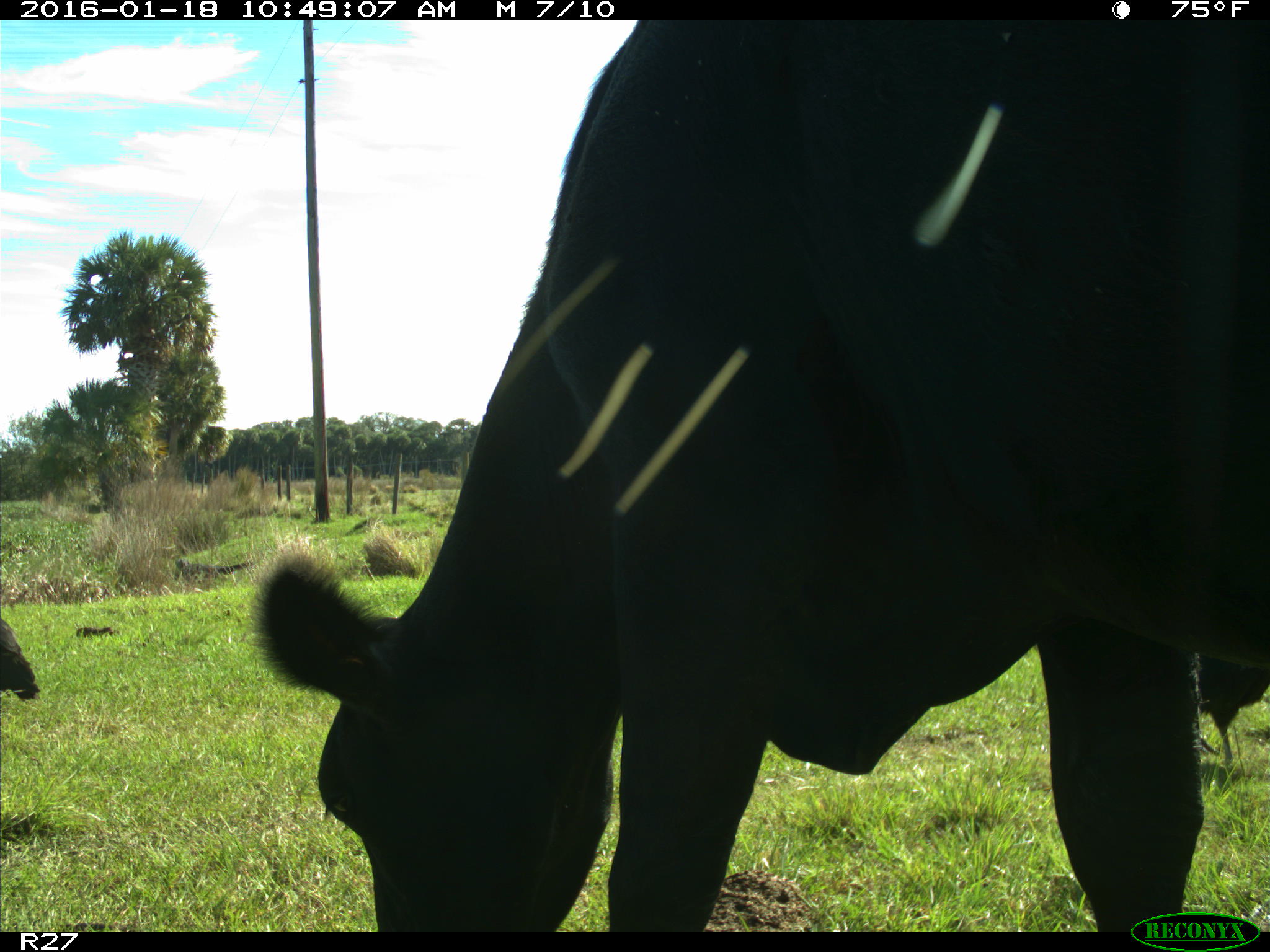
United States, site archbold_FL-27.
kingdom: Animalia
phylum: Chordata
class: Mammalia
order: Artiodactyla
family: Bovidae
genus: Bos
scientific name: Bos taurus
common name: domestic cow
Bos taurus (domestic cow).